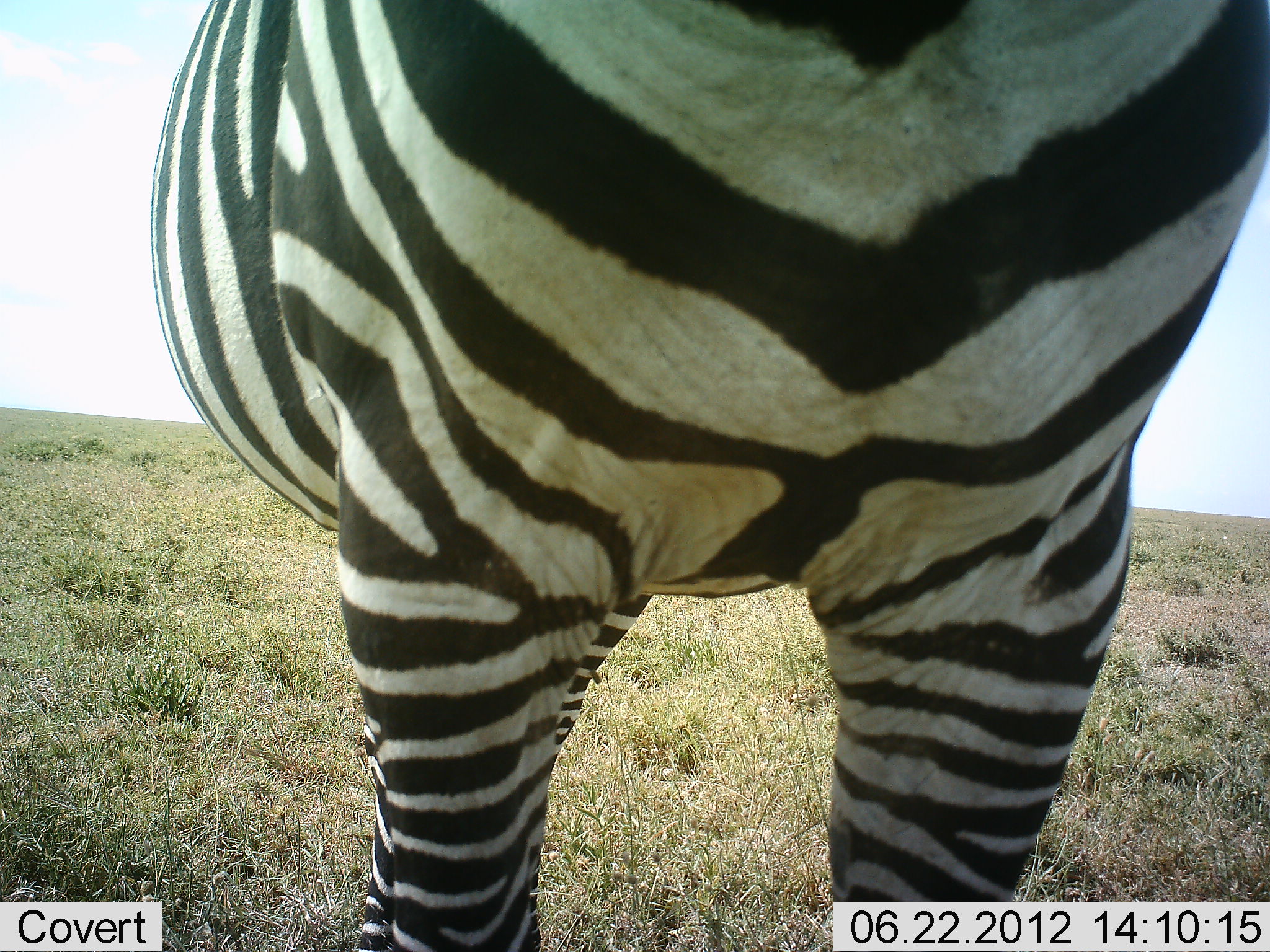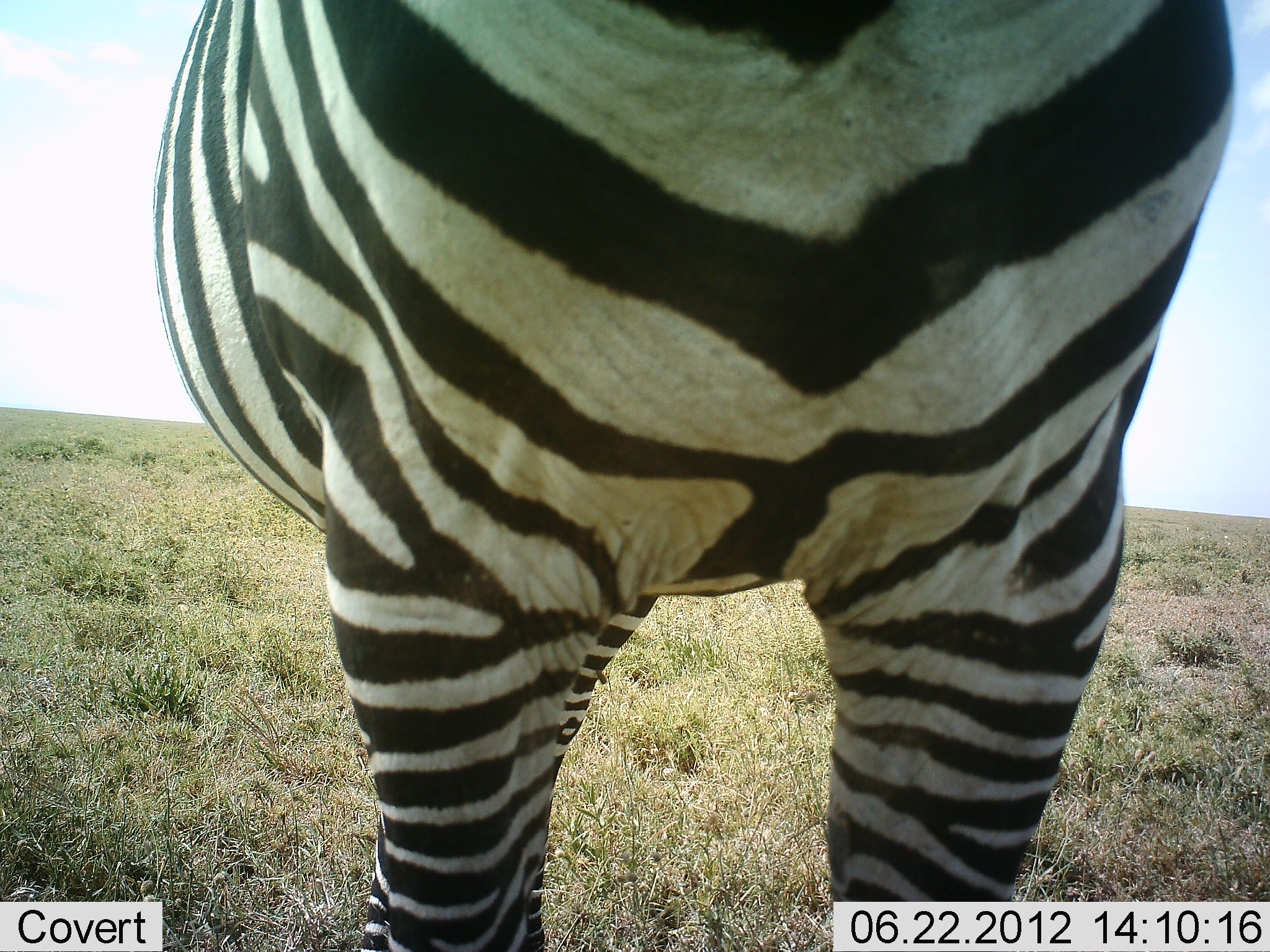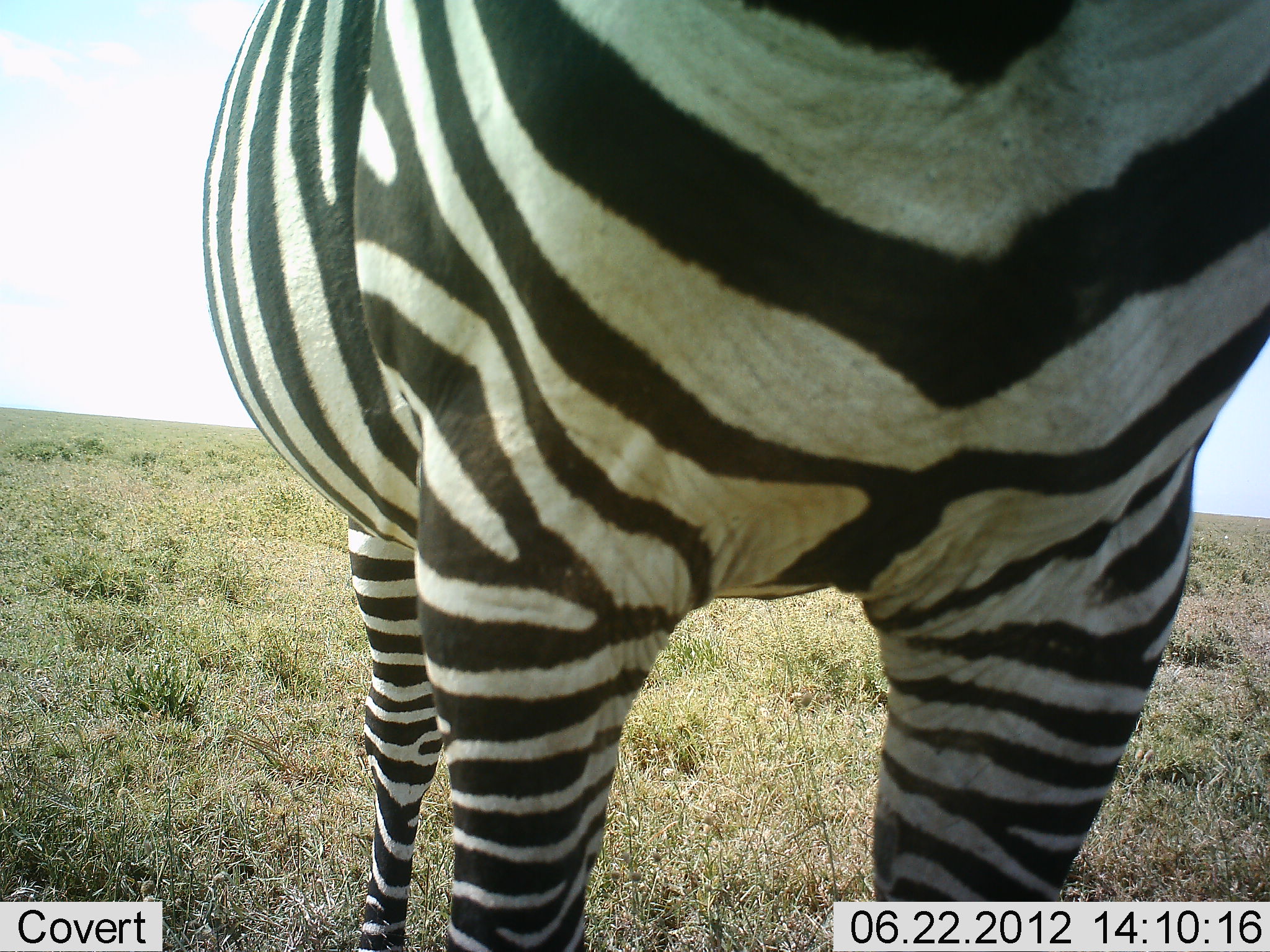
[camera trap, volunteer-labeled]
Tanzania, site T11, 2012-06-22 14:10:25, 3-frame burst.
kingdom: Animalia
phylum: Chordata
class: Mammalia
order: Perissodactyla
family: Equidae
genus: Equus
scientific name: Equus quagga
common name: plains zebra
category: zebra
Zebra (plains zebra) (Equus quagga), count 1. Behavior (volunteer vote fractions): standing 100%, resting 0%, moving 0%, interacting 0%. Young present (vote fraction): 0%. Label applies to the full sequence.